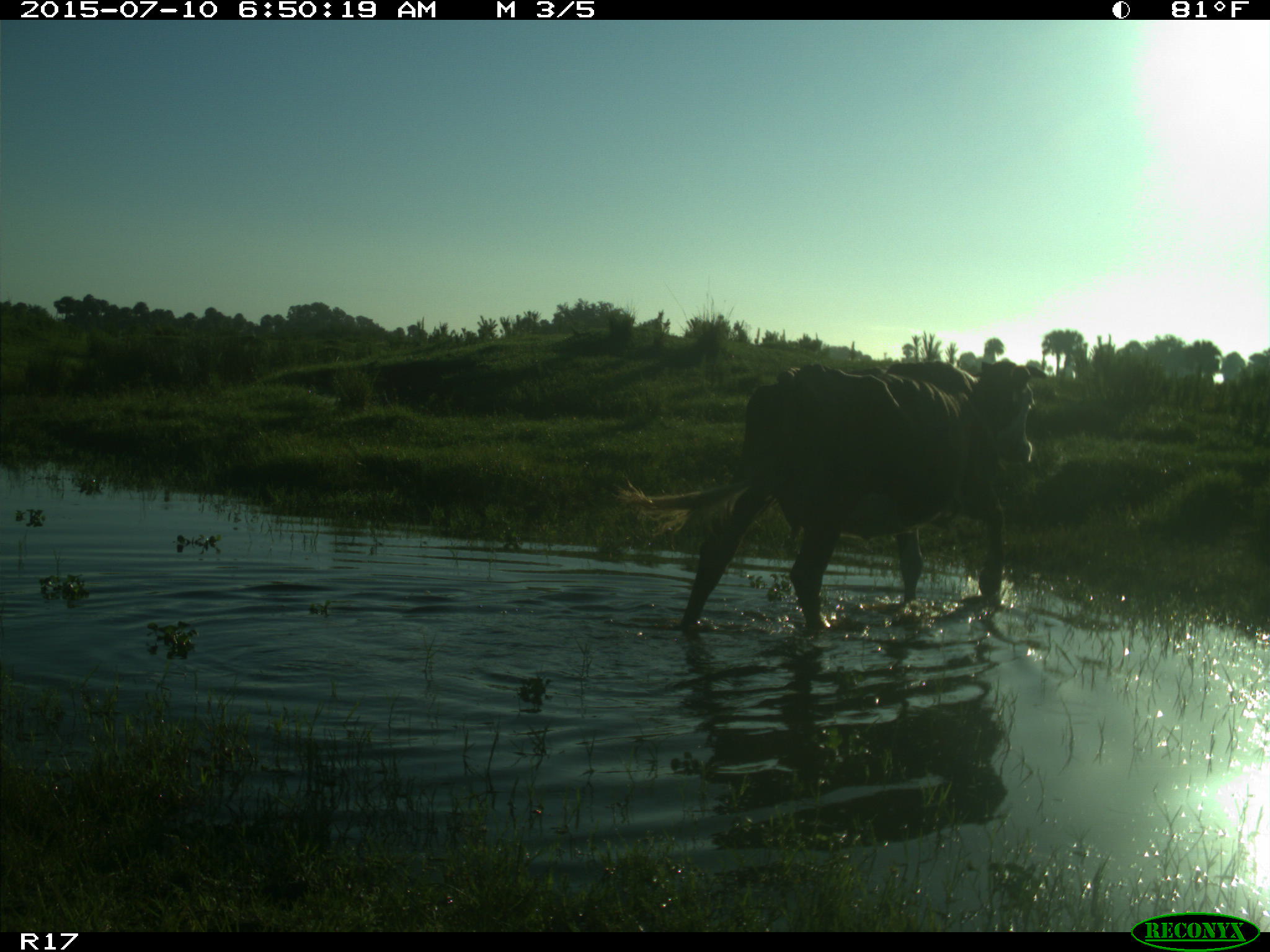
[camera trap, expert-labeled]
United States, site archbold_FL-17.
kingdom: Animalia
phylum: Chordata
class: Mammalia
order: Artiodactyla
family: Bovidae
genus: Bos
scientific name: Bos taurus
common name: domestic cow